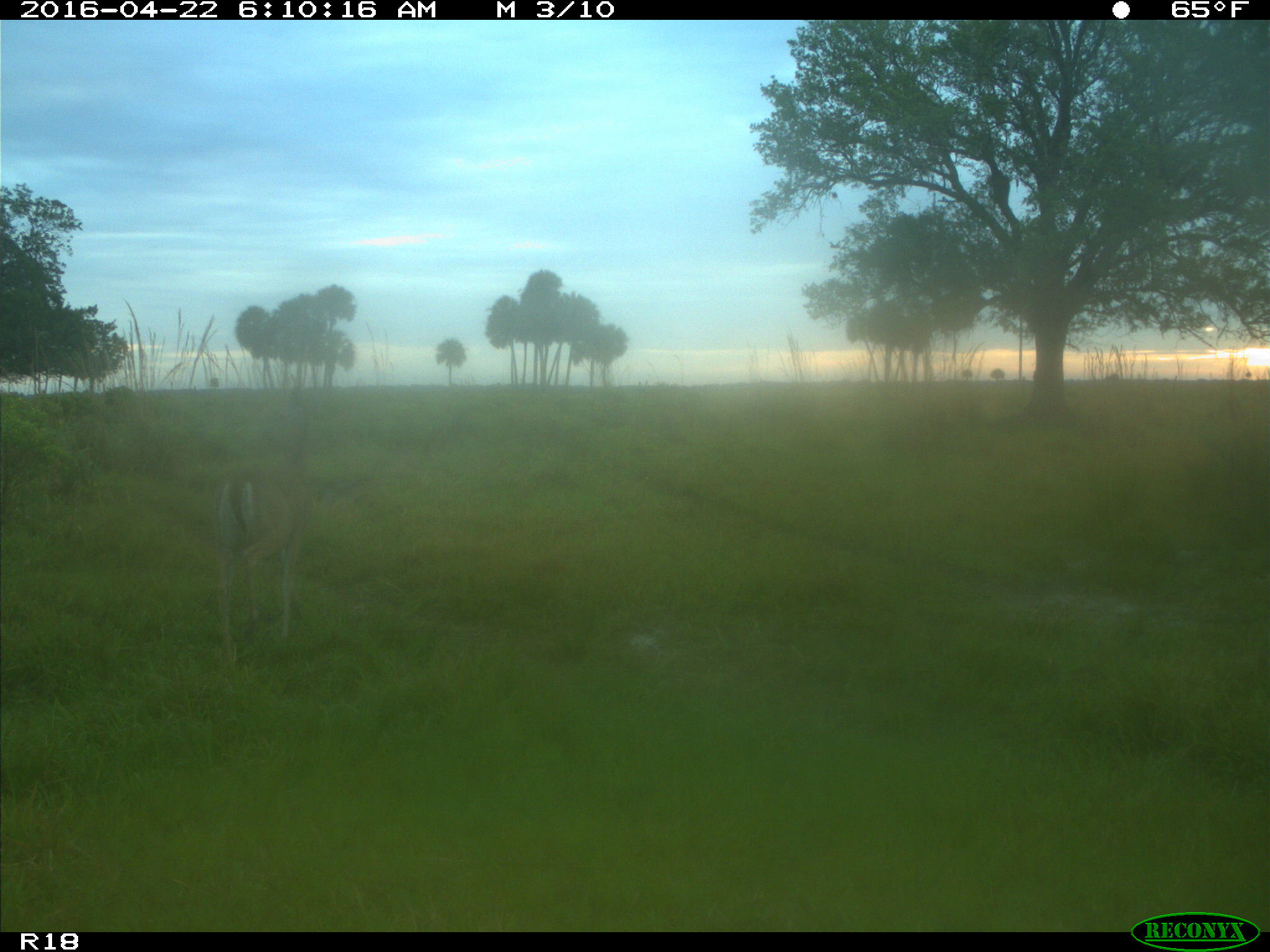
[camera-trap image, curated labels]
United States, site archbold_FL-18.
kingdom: Animalia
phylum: Chordata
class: Mammalia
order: Artiodactyla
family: Cervidae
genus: Odocoileus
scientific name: Odocoileus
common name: deer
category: unidentified deer